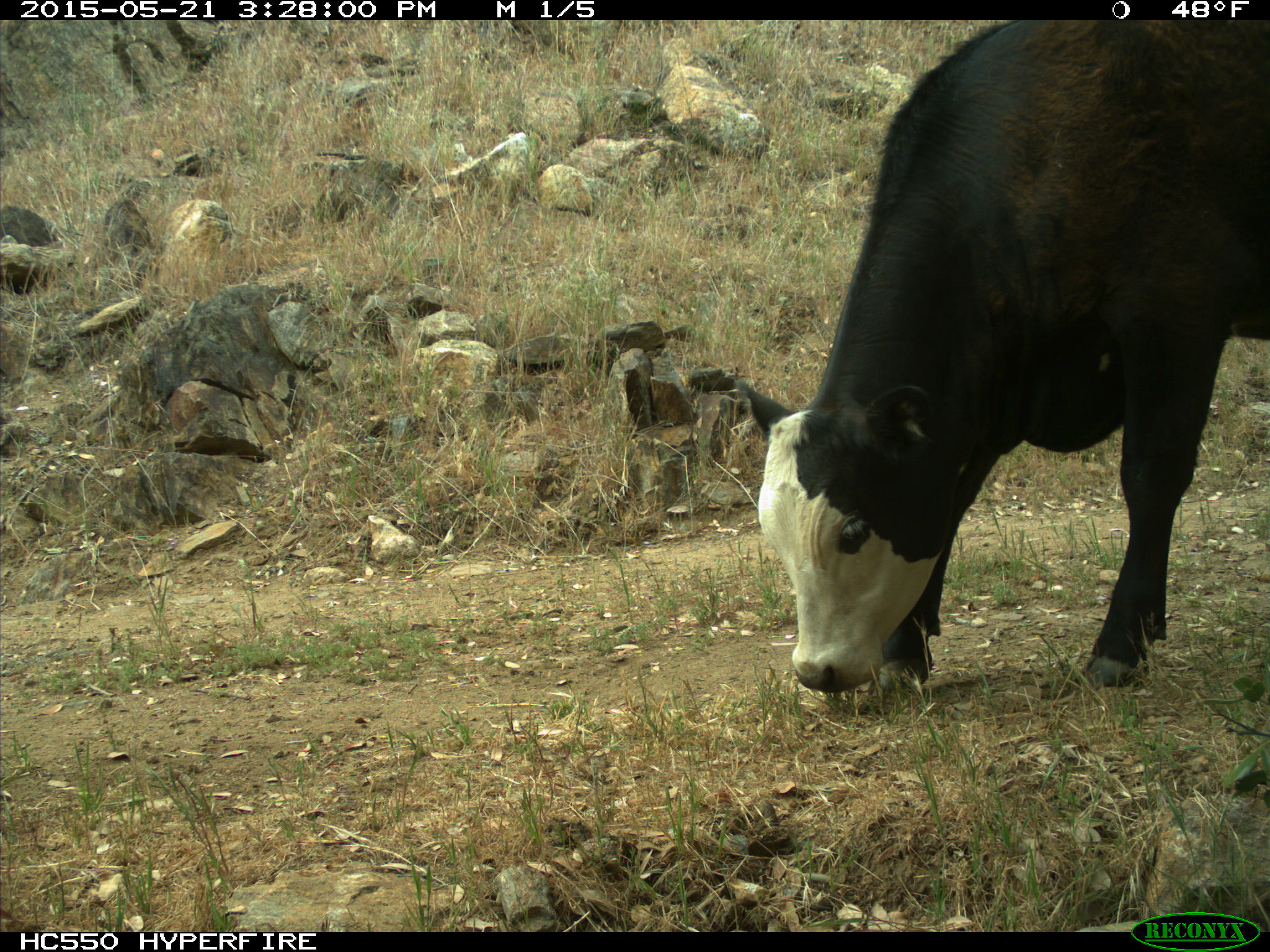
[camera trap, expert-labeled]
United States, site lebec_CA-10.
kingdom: Animalia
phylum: Chordata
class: Mammalia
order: Artiodactyla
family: Bovidae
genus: Bos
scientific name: Bos taurus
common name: domestic cow